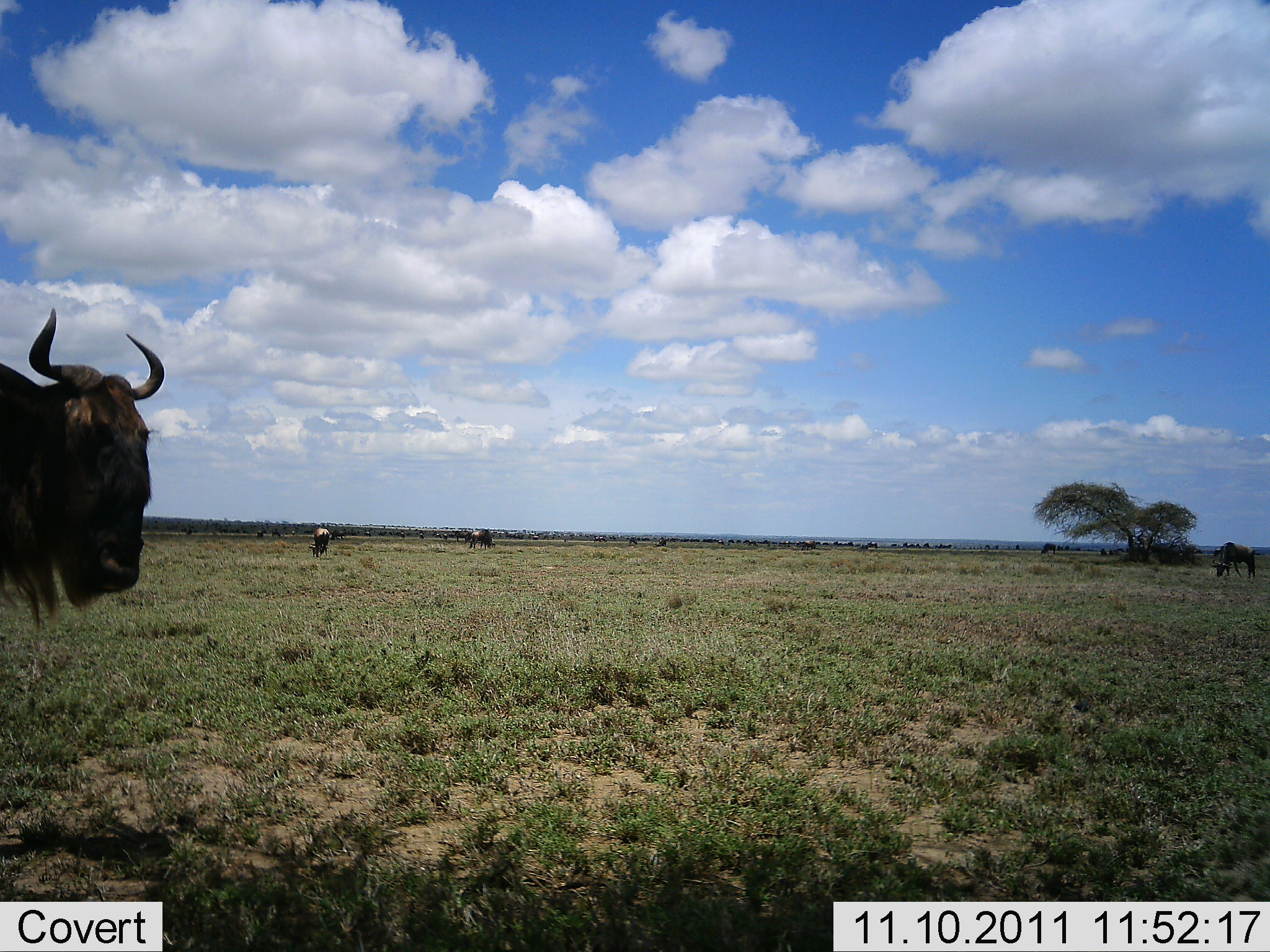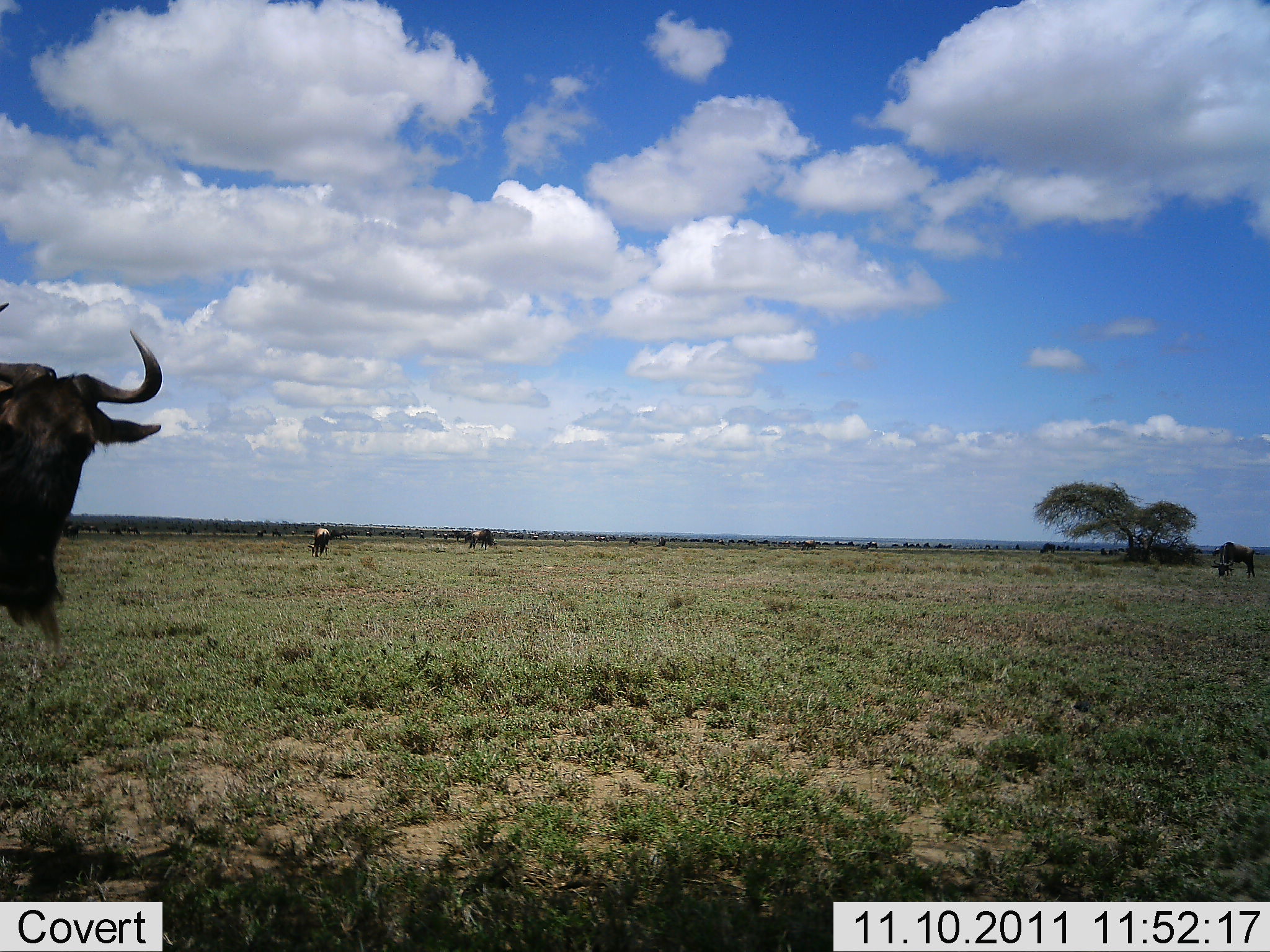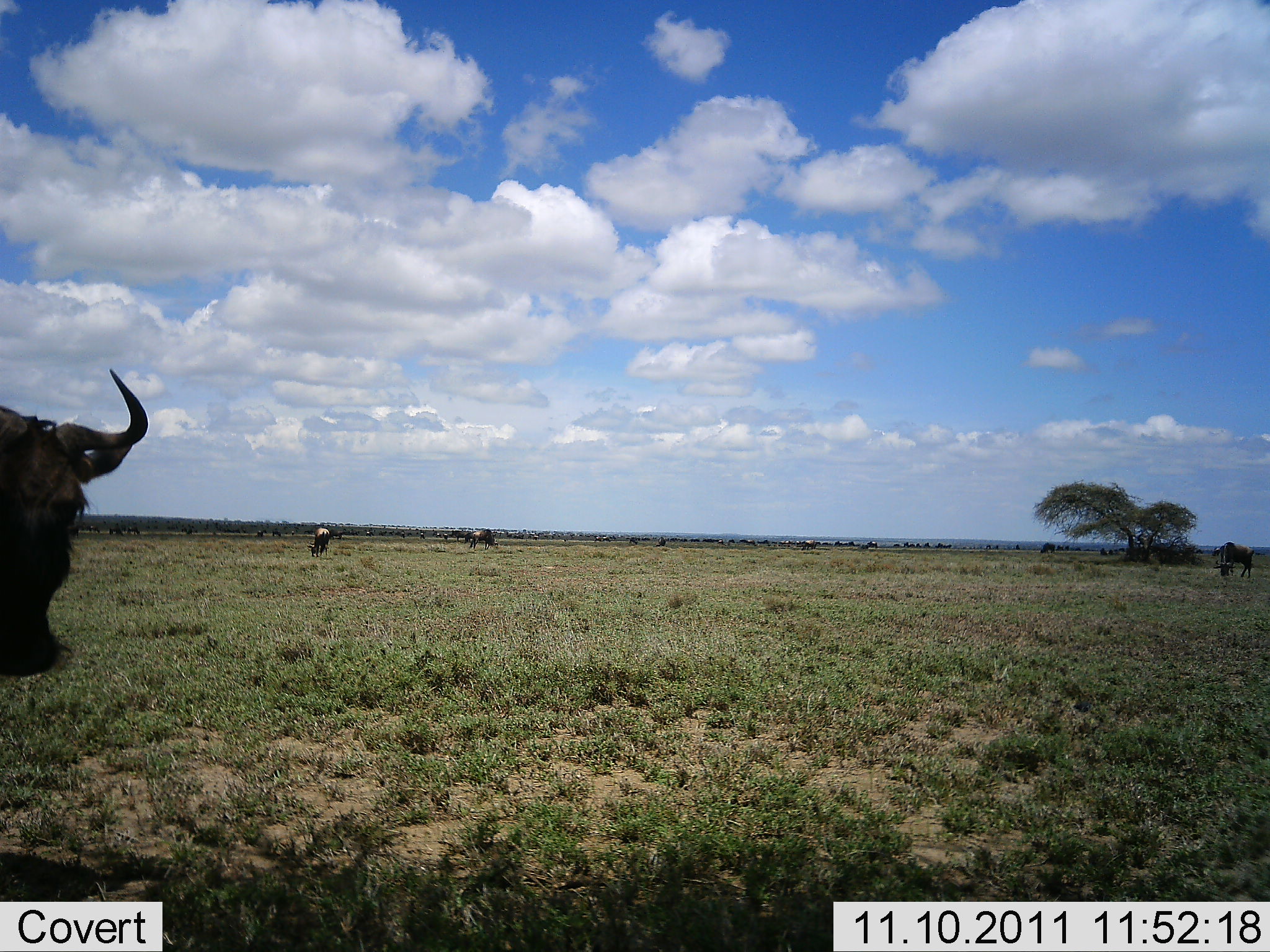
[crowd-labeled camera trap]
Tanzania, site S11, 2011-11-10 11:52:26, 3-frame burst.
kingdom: Animalia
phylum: Chordata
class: Mammalia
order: Artiodactyla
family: Bovidae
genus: Connochaetes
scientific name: Connochaetes taurinus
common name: blue wildebeest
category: wildebeest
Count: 4.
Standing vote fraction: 62%.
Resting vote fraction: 8%.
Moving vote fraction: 23%.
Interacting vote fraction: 8%.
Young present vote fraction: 0%.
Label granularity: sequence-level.